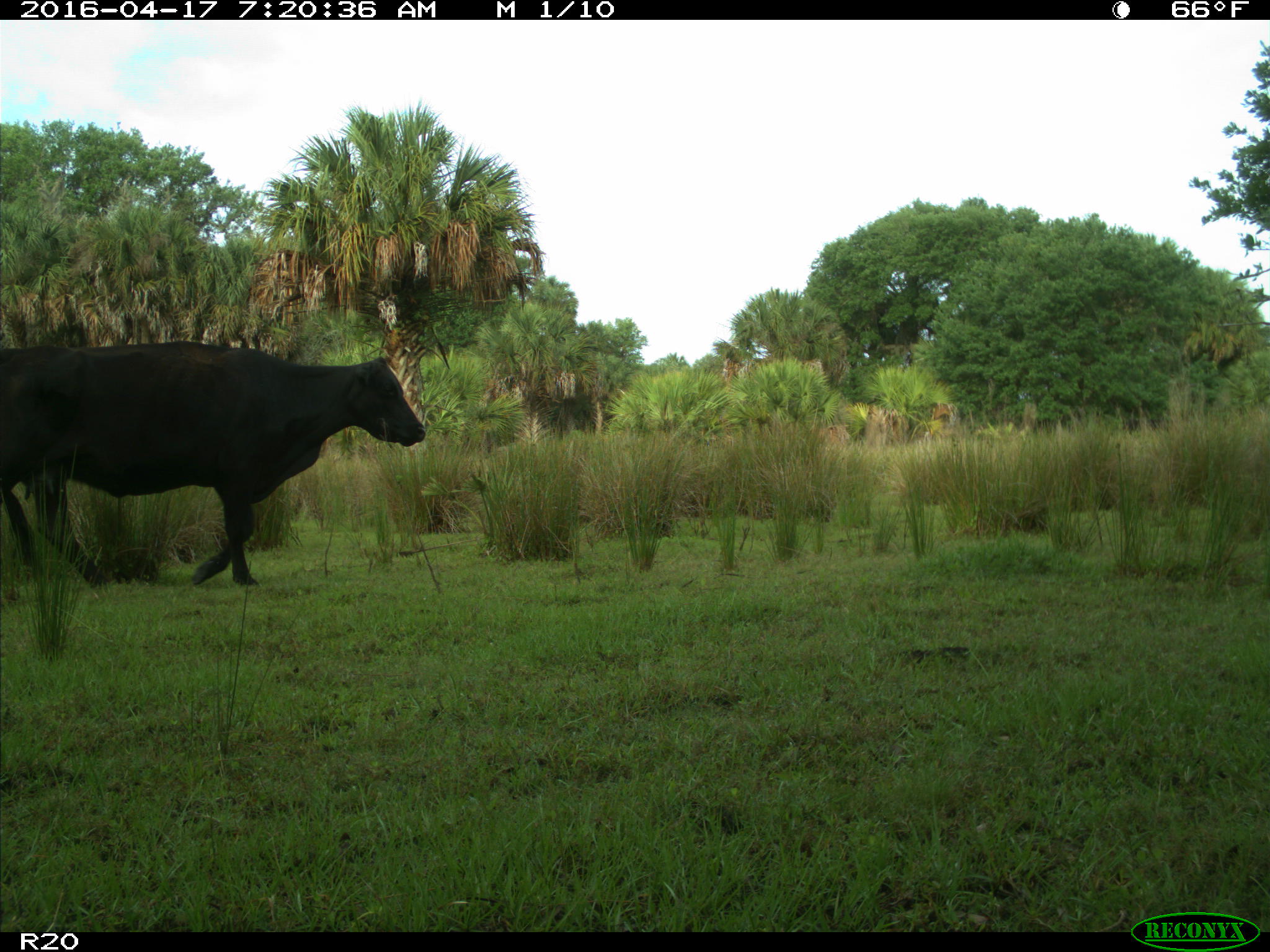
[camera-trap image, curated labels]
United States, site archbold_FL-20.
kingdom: Animalia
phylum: Chordata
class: Mammalia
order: Artiodactyla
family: Bovidae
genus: Bos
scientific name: Bos taurus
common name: domestic cow